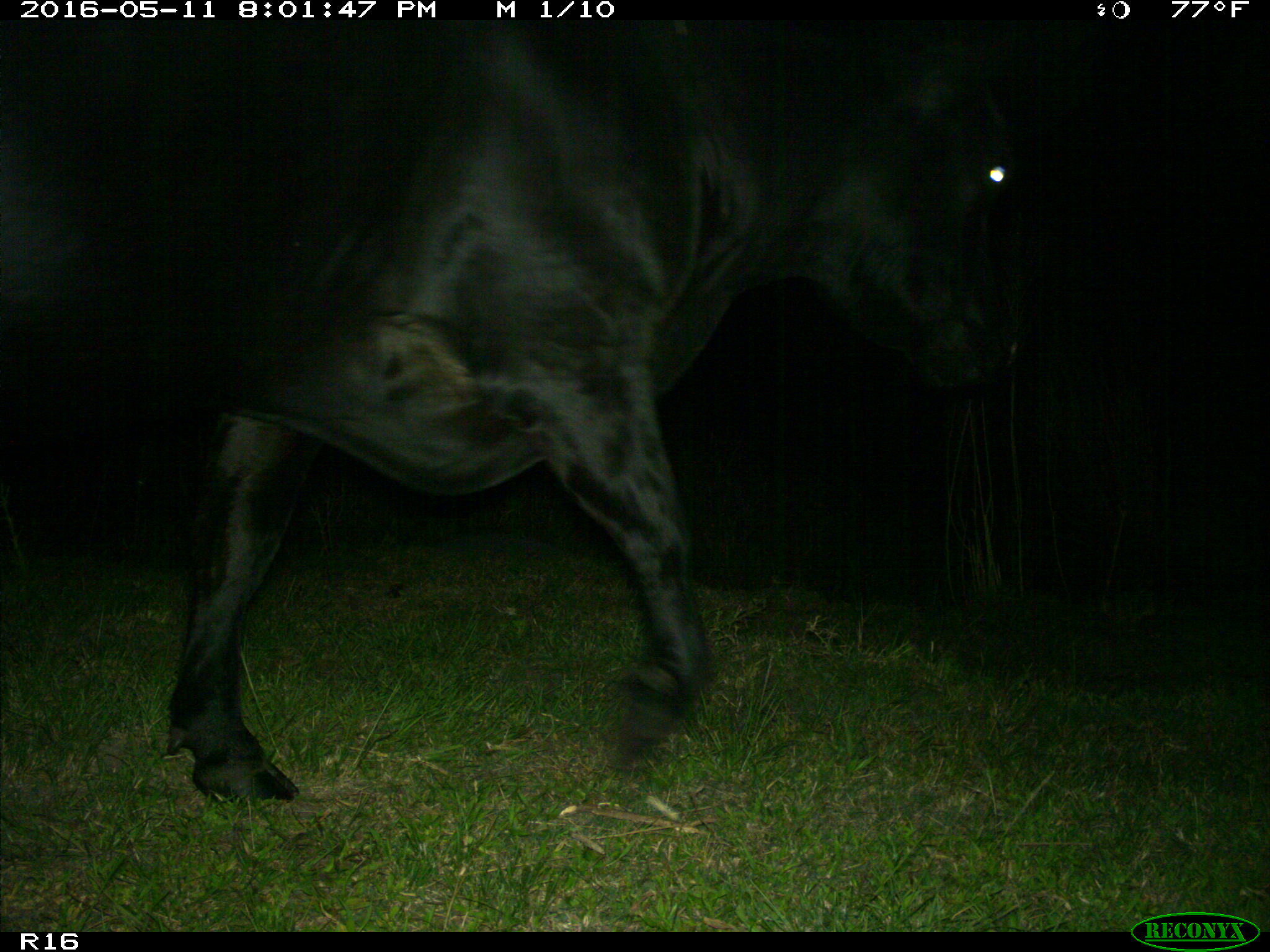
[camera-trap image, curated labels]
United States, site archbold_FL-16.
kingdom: Animalia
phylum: Chordata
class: Mammalia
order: Artiodactyla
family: Bovidae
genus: Bos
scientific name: Bos taurus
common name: domestic cow